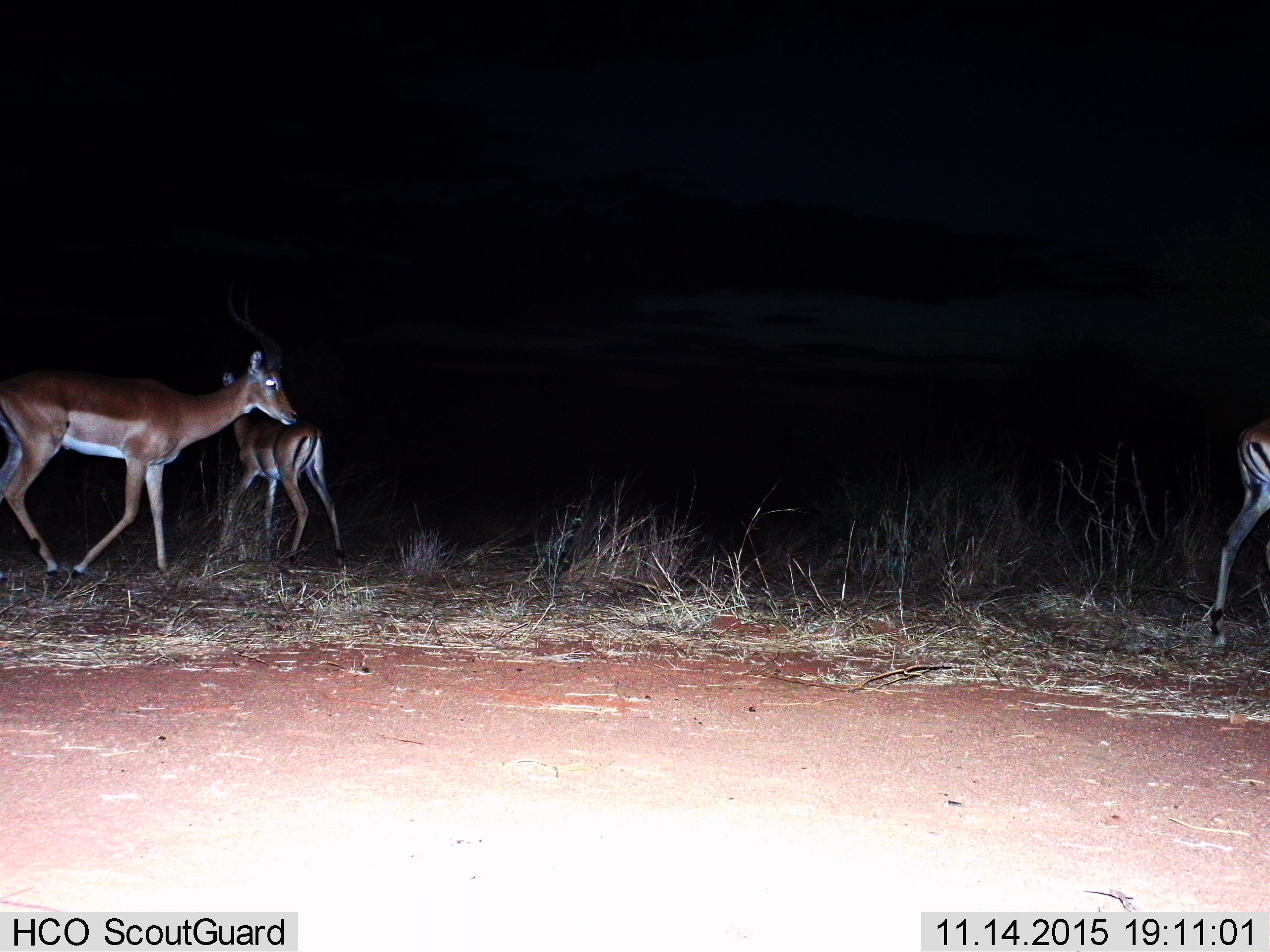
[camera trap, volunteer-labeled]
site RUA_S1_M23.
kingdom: Animalia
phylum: Chordata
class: Mammalia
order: Artiodactyla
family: Bovidae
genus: Aepyceros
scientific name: Aepyceros melampus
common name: impala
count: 3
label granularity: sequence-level